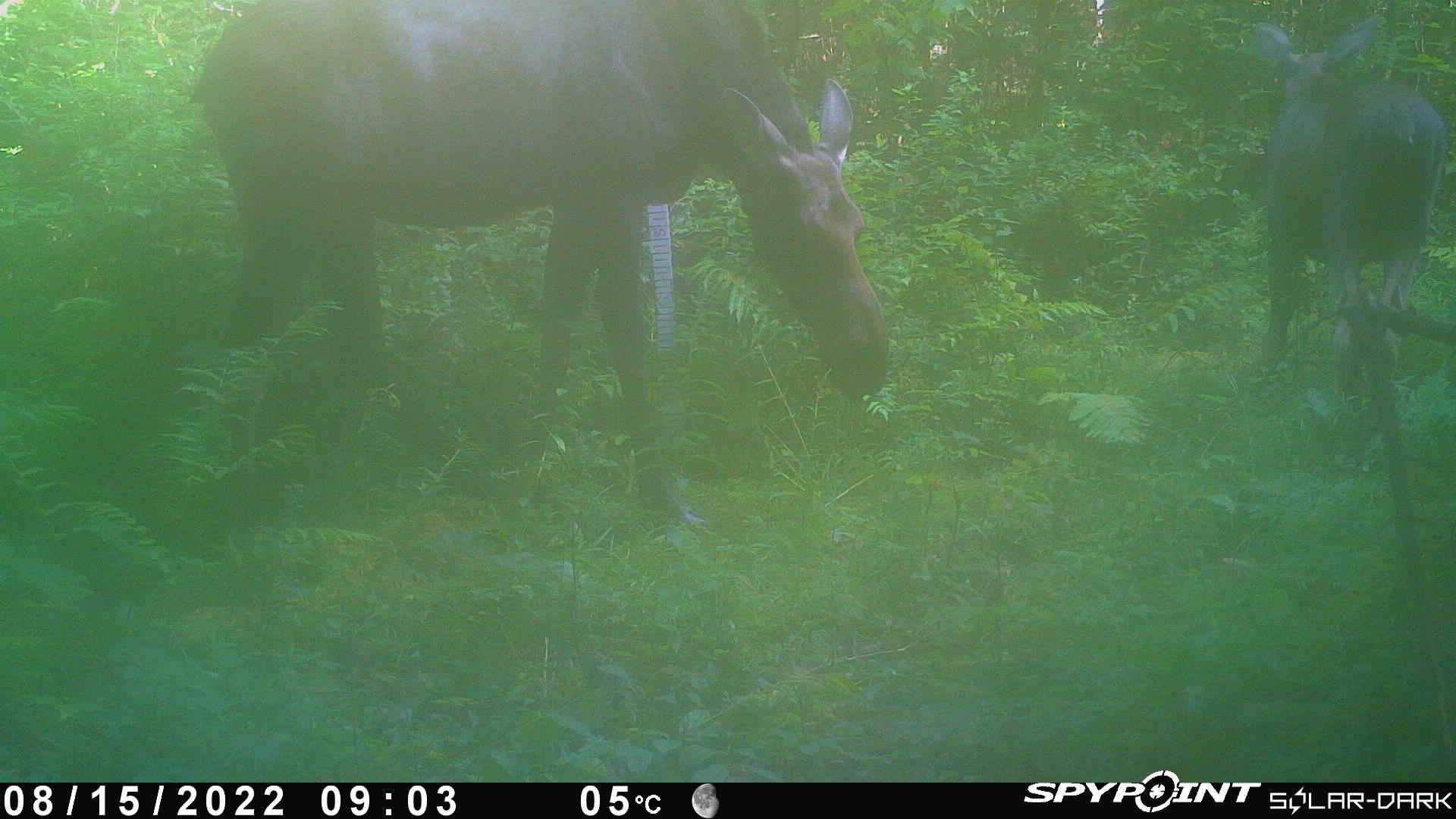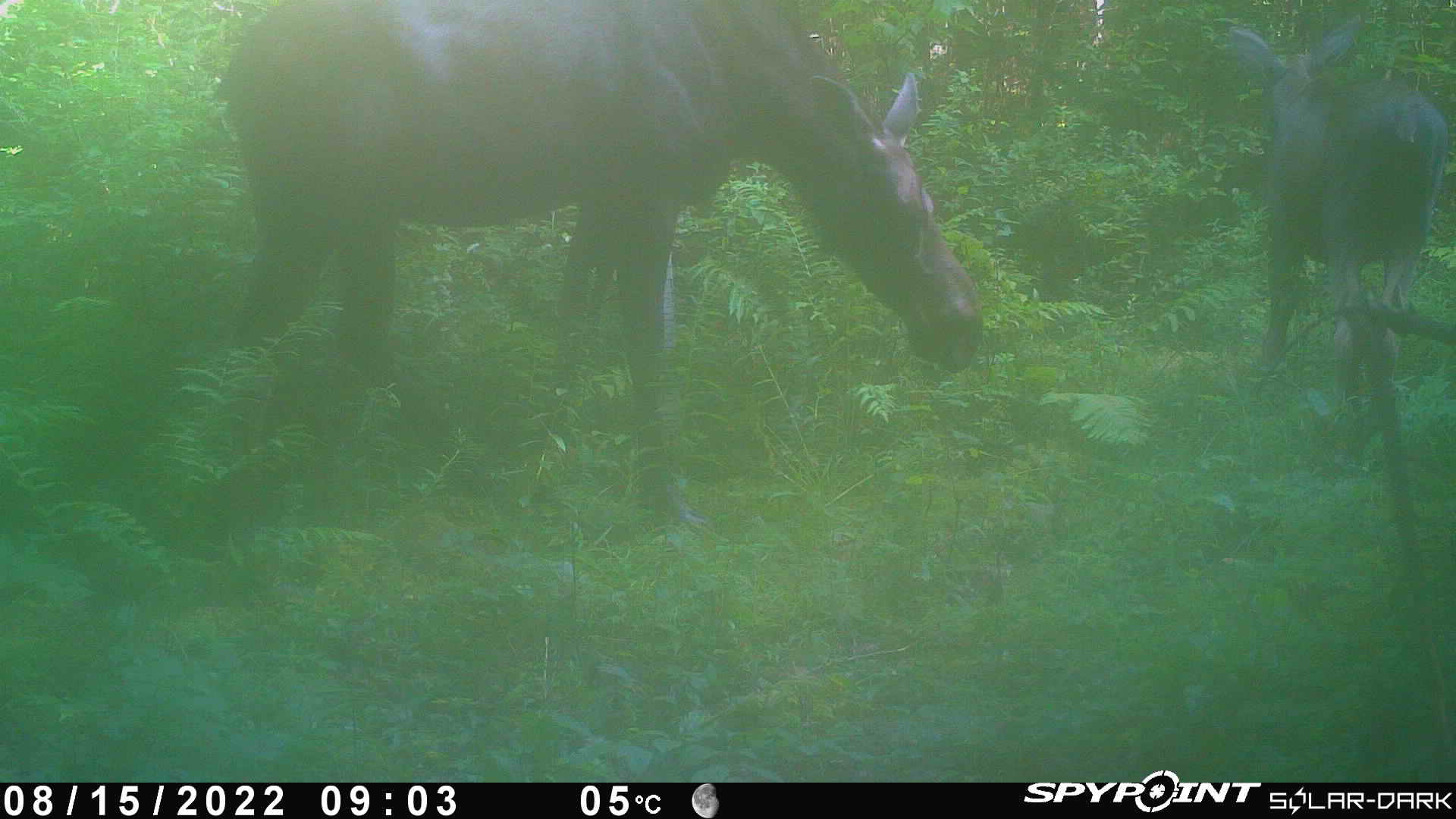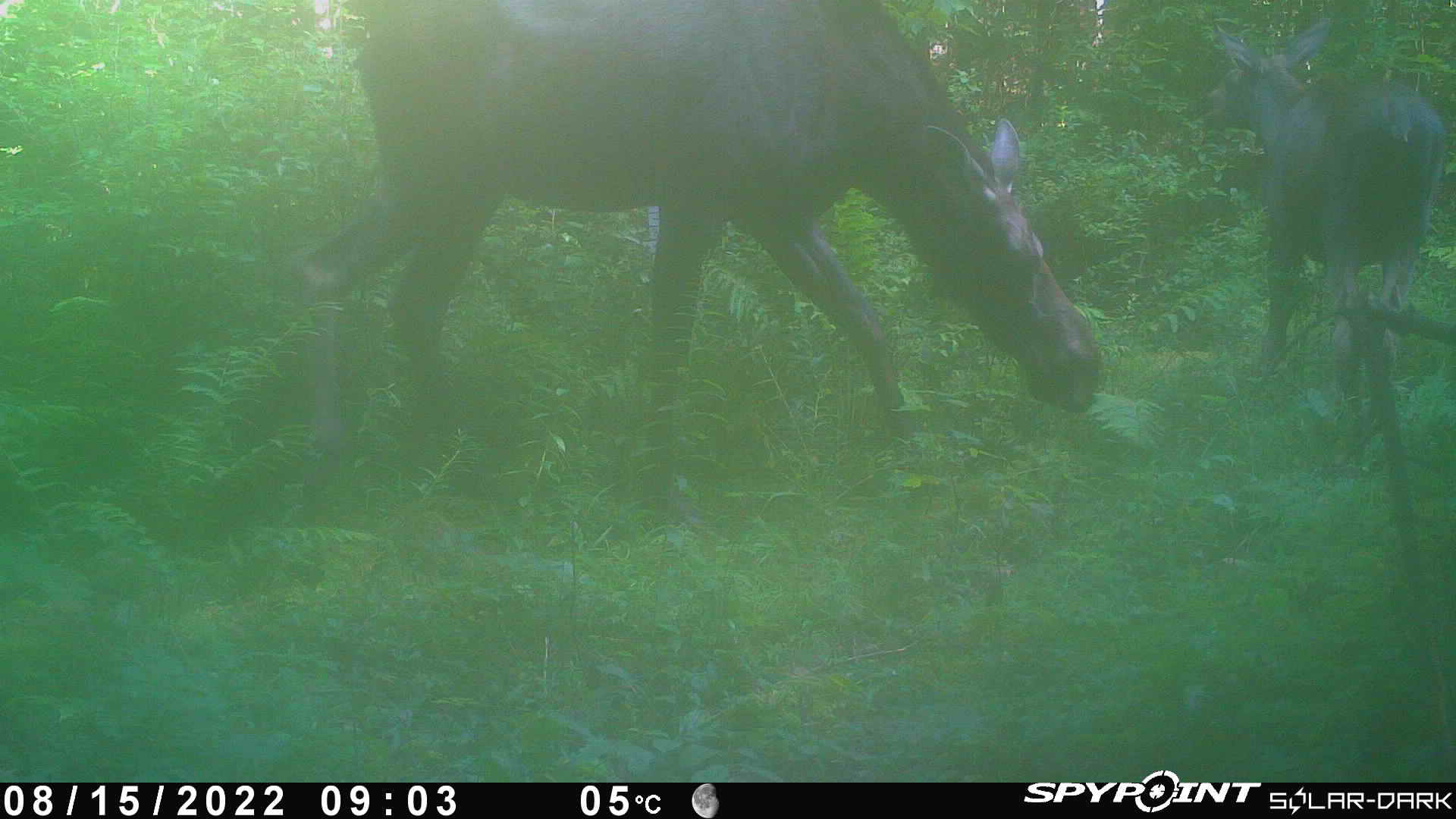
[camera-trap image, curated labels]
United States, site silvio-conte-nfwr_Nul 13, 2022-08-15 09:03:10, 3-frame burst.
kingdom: Animalia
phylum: Chordata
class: Mammalia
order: Artiodactyla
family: Cervidae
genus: Alces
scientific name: Alces alces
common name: moose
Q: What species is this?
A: Moose (Alces alces).